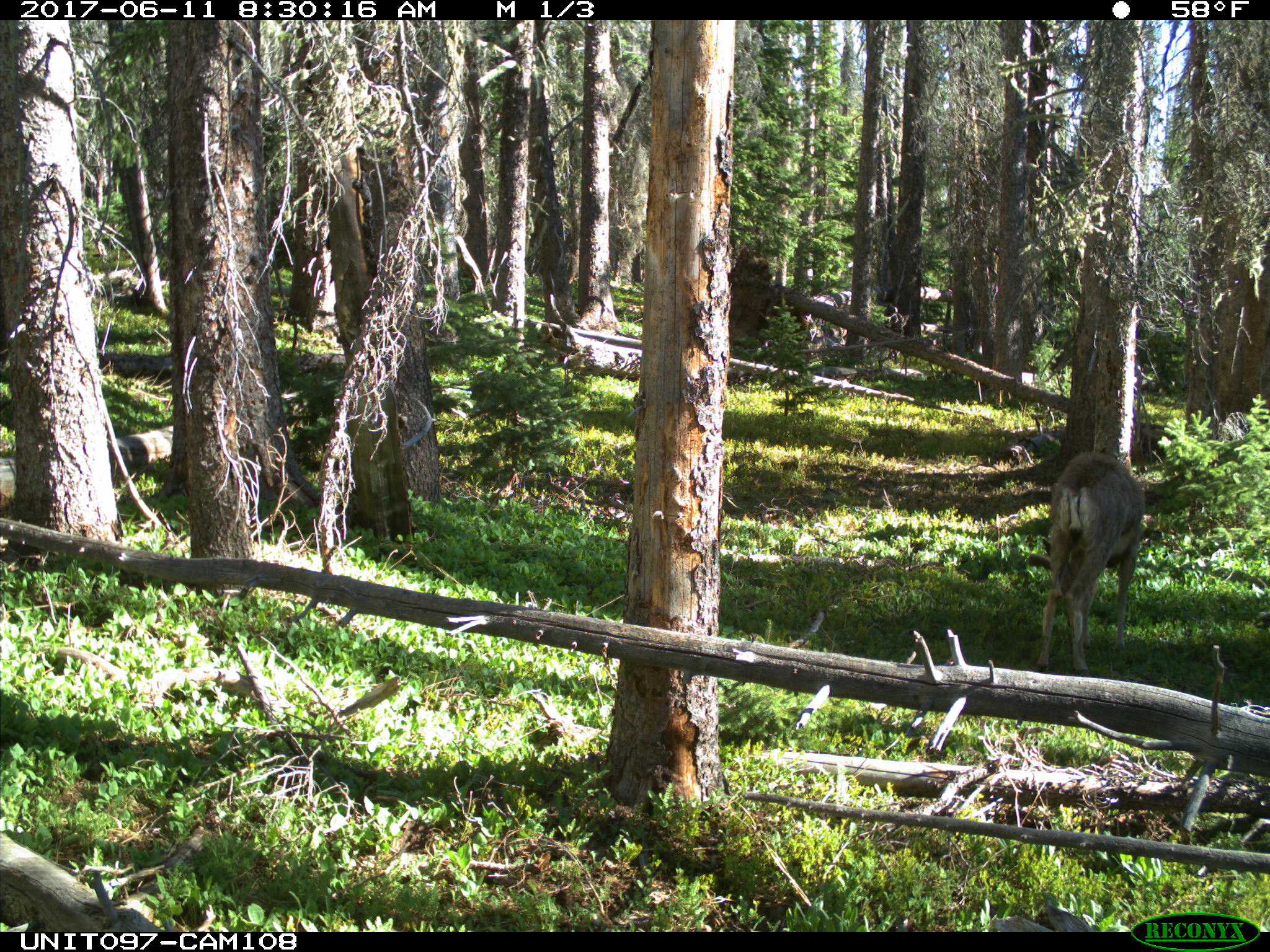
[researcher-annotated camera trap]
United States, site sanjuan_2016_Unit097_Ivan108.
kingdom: Animalia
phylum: Chordata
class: Mammalia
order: Artiodactyla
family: Cervidae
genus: Odocoileus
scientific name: Odocoileus hemionus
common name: mule deer